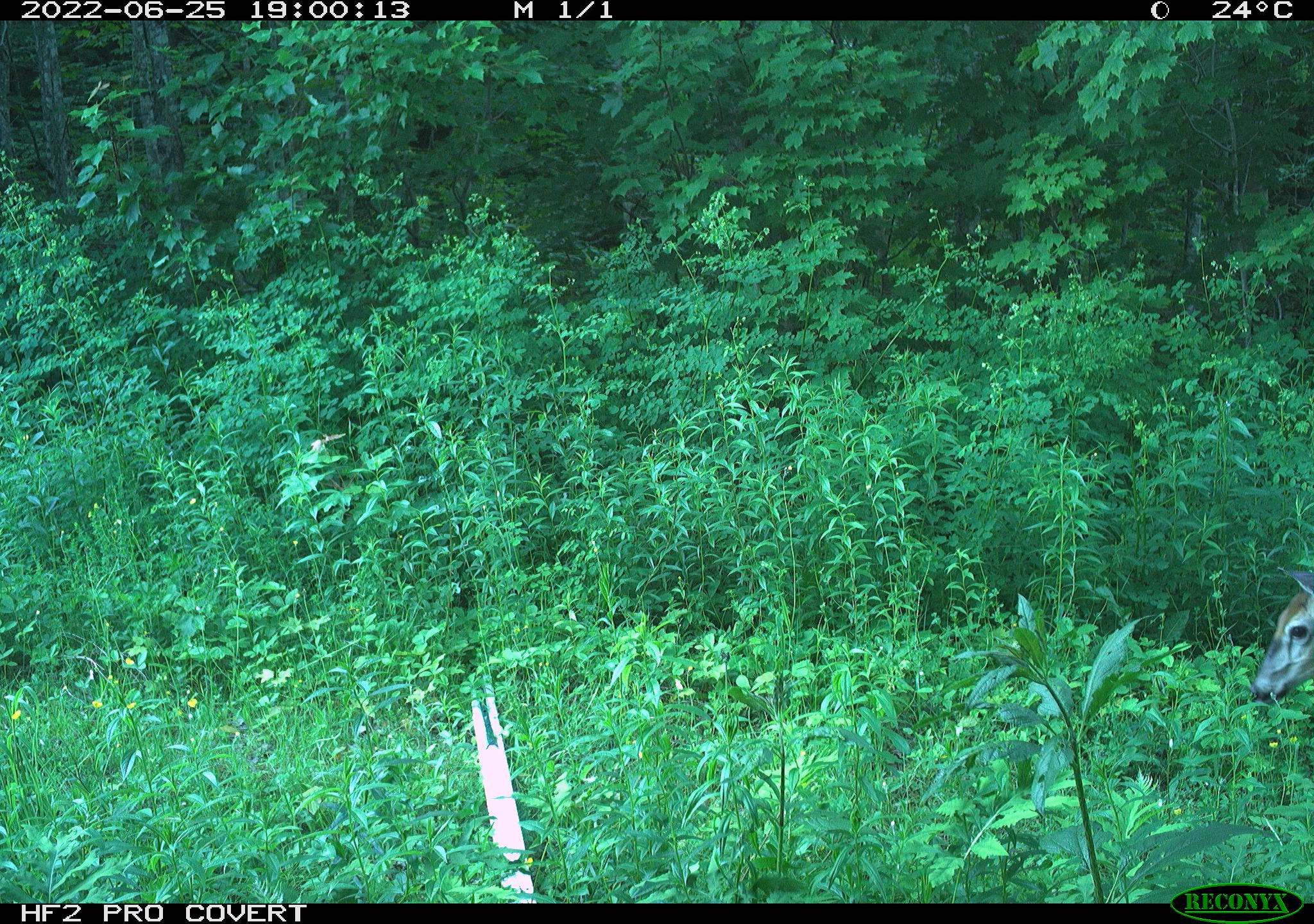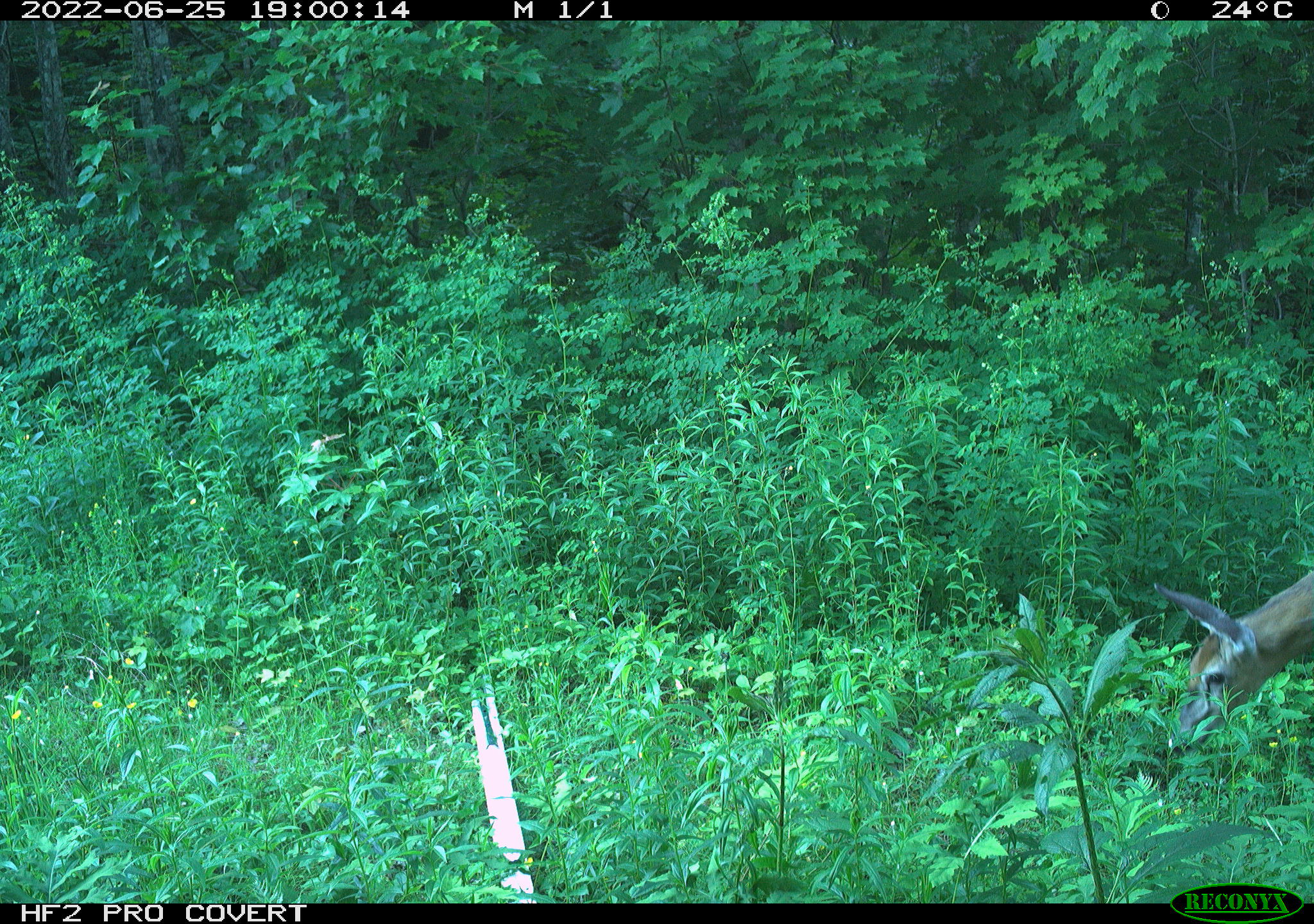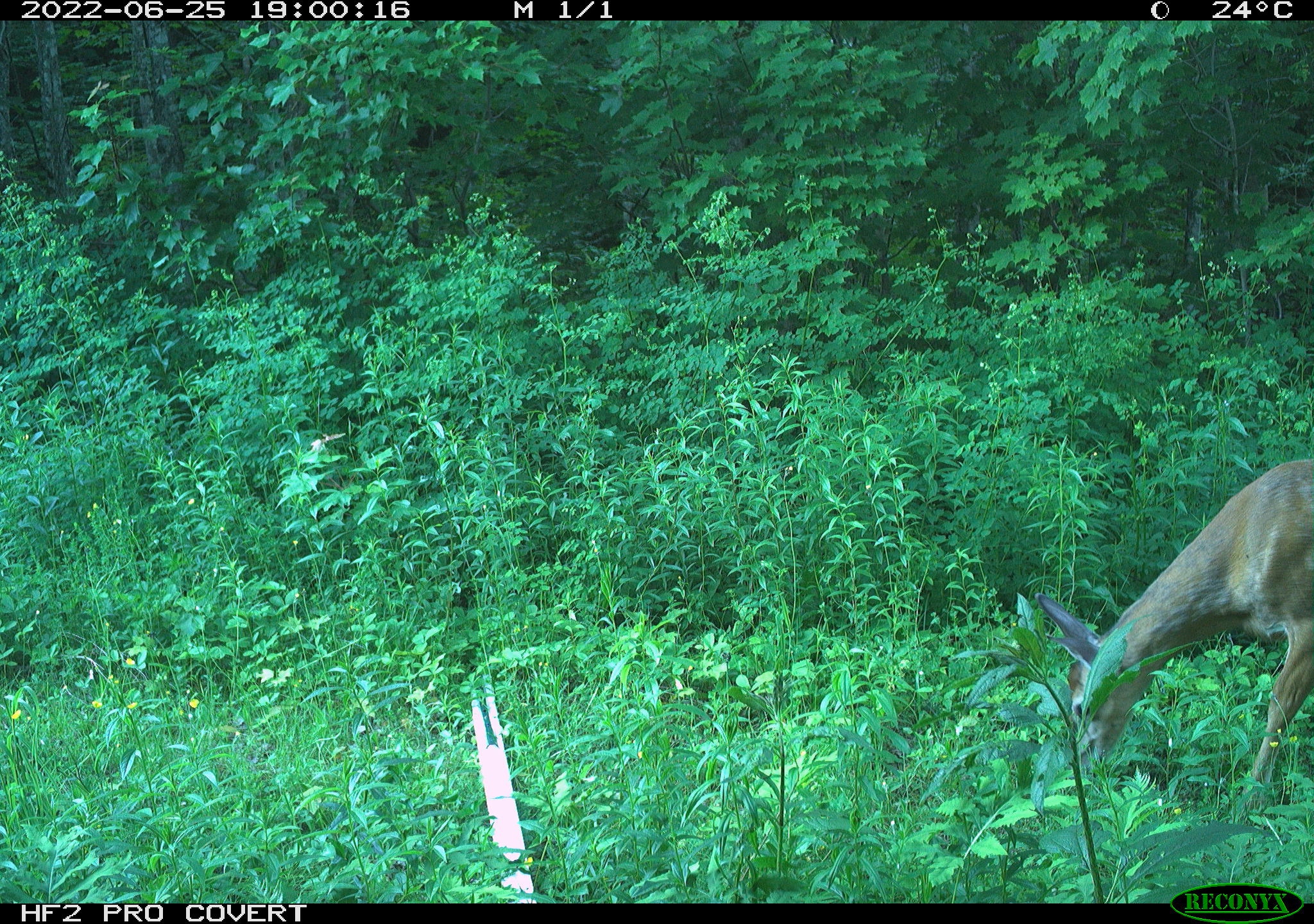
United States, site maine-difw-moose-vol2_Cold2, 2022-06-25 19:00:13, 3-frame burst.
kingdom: Animalia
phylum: Chordata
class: Mammalia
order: Artiodactyla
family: Cervidae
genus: Odocoileus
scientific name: Odocoileus virginianus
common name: white-tailed deer